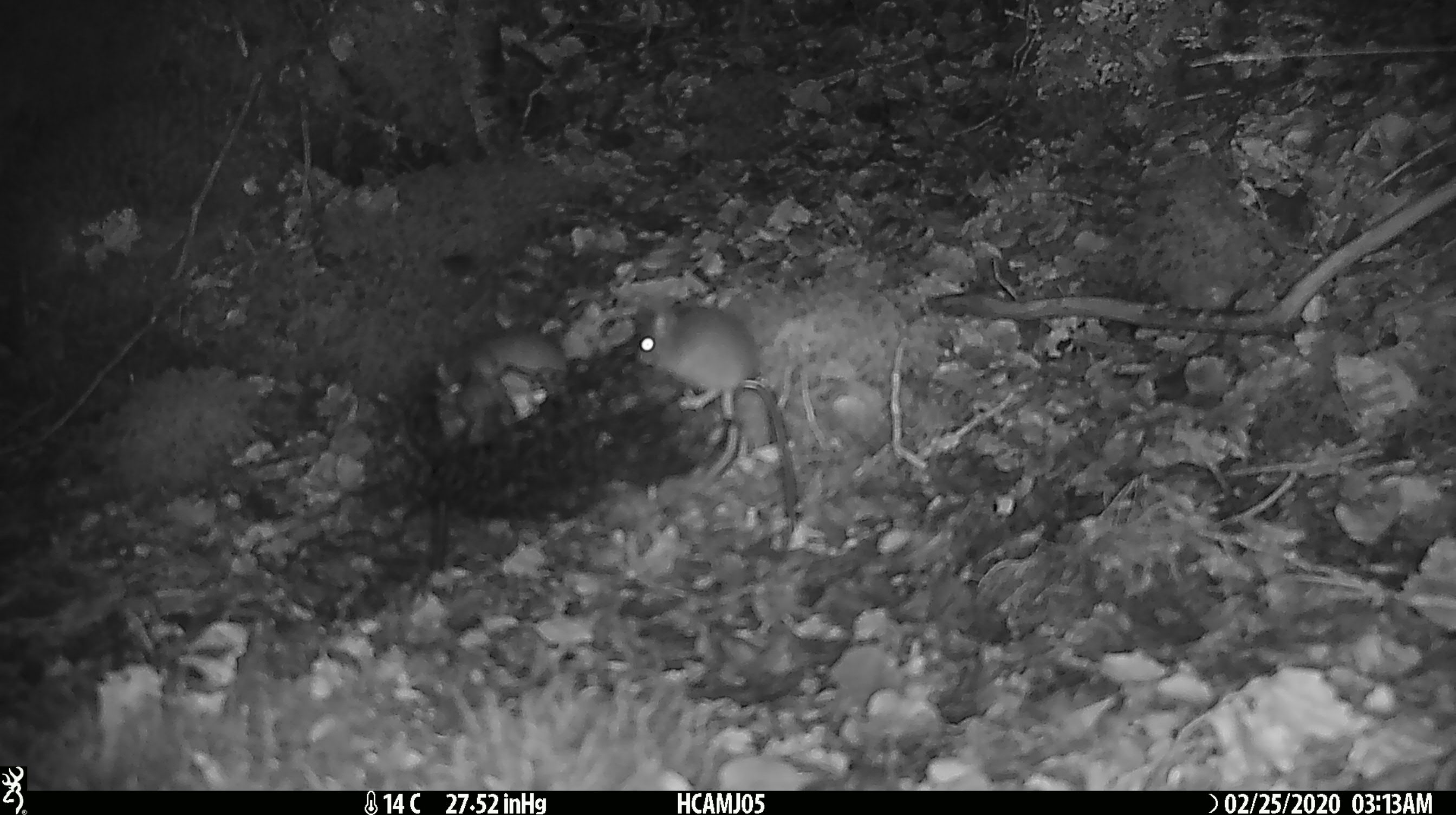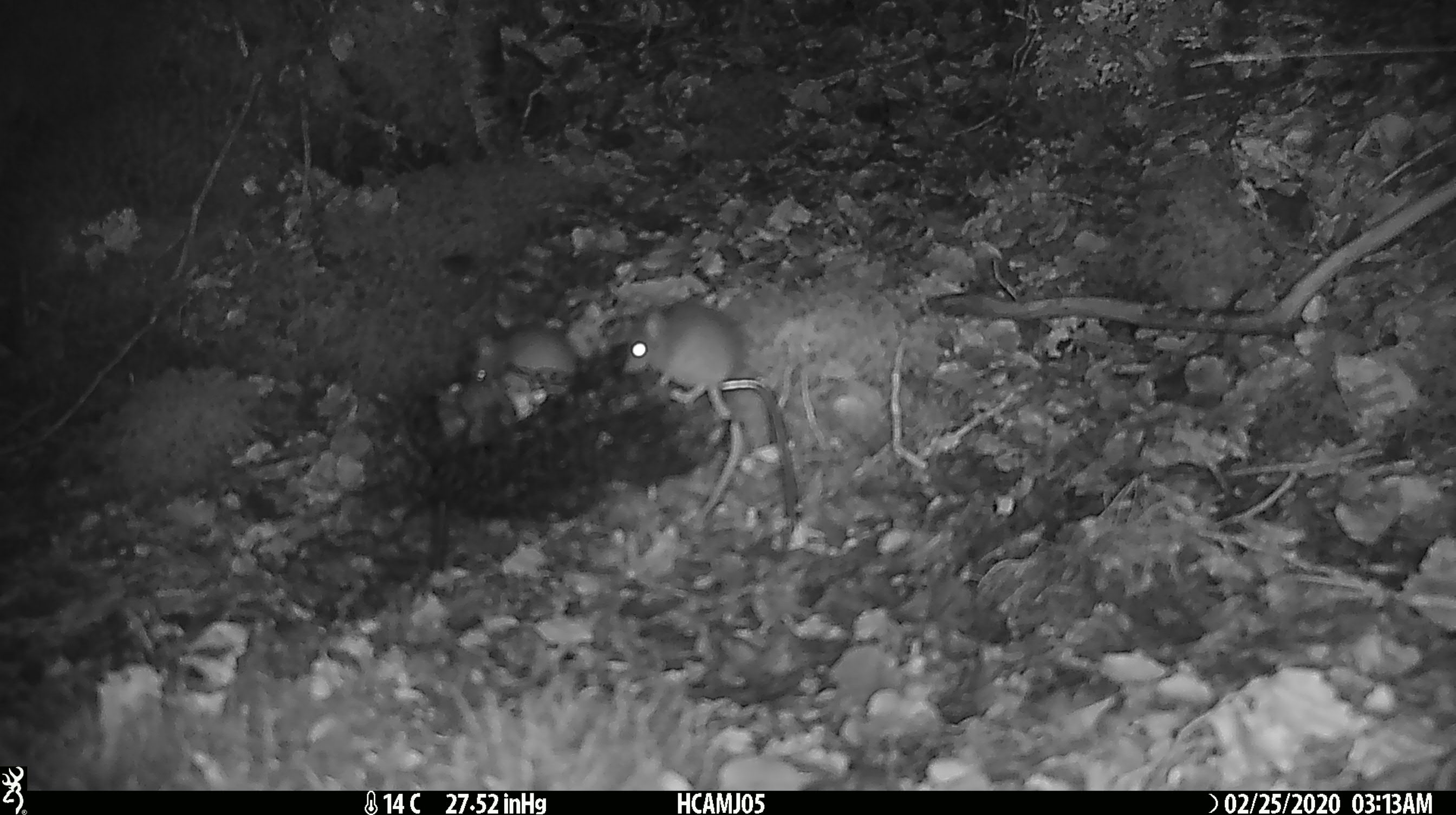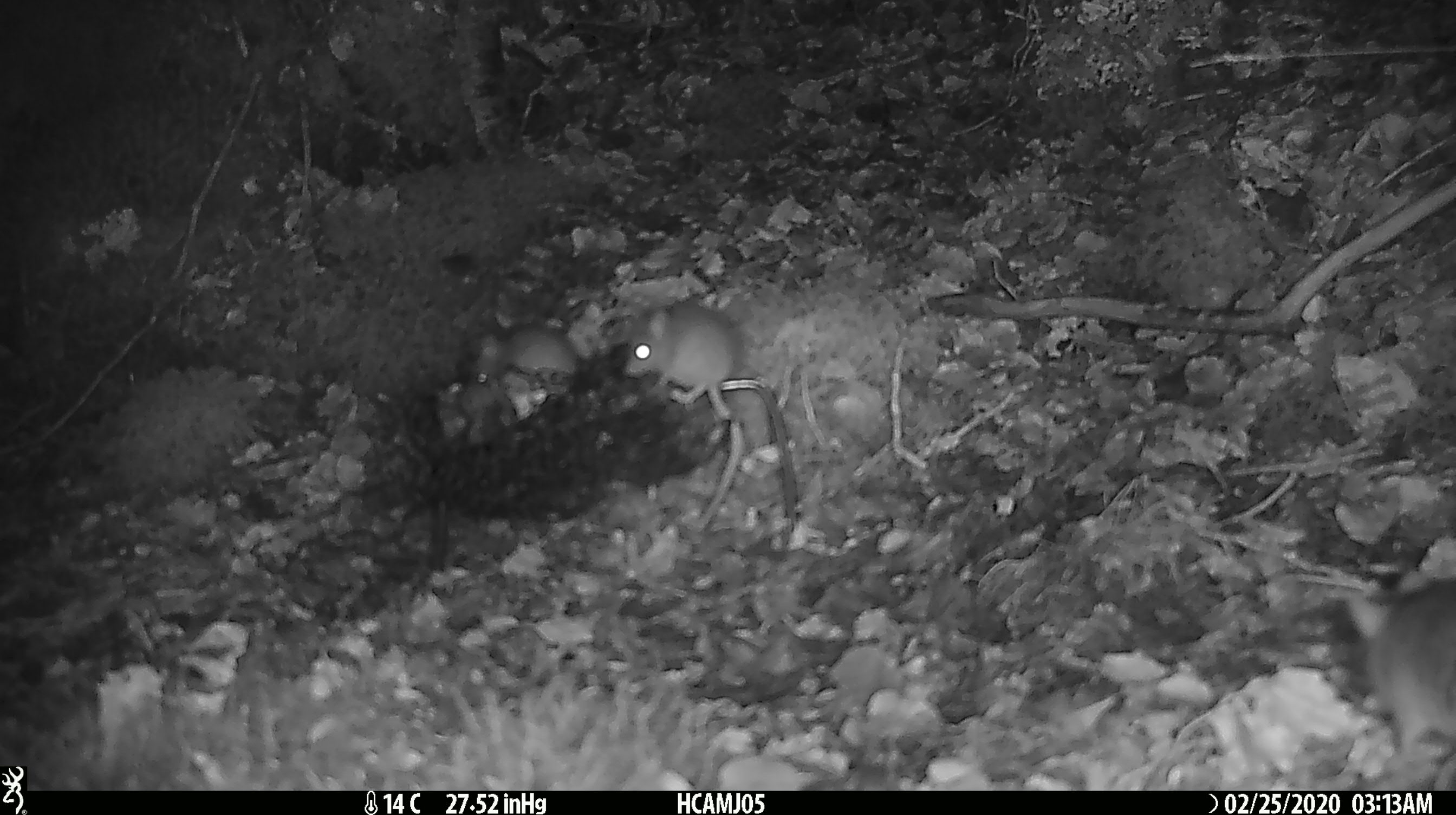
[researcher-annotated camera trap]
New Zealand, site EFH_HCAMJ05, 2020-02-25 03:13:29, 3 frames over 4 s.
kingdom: Animalia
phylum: Chordata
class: Mammalia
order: Rodentia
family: Muridae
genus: Mus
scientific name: Mus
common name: mouse